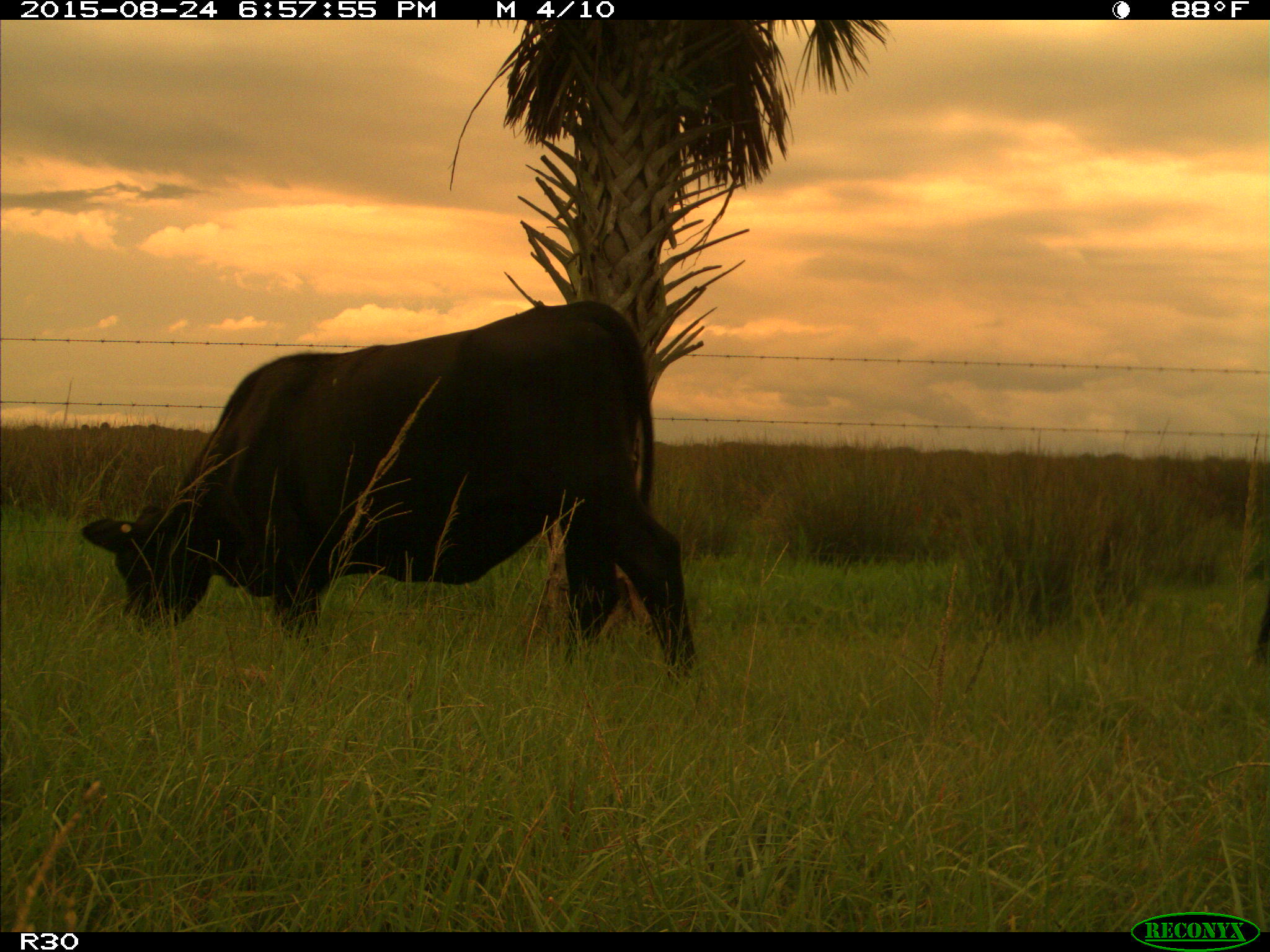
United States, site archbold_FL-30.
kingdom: Animalia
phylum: Chordata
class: Mammalia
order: Artiodactyla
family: Bovidae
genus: Bos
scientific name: Bos taurus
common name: domestic cow